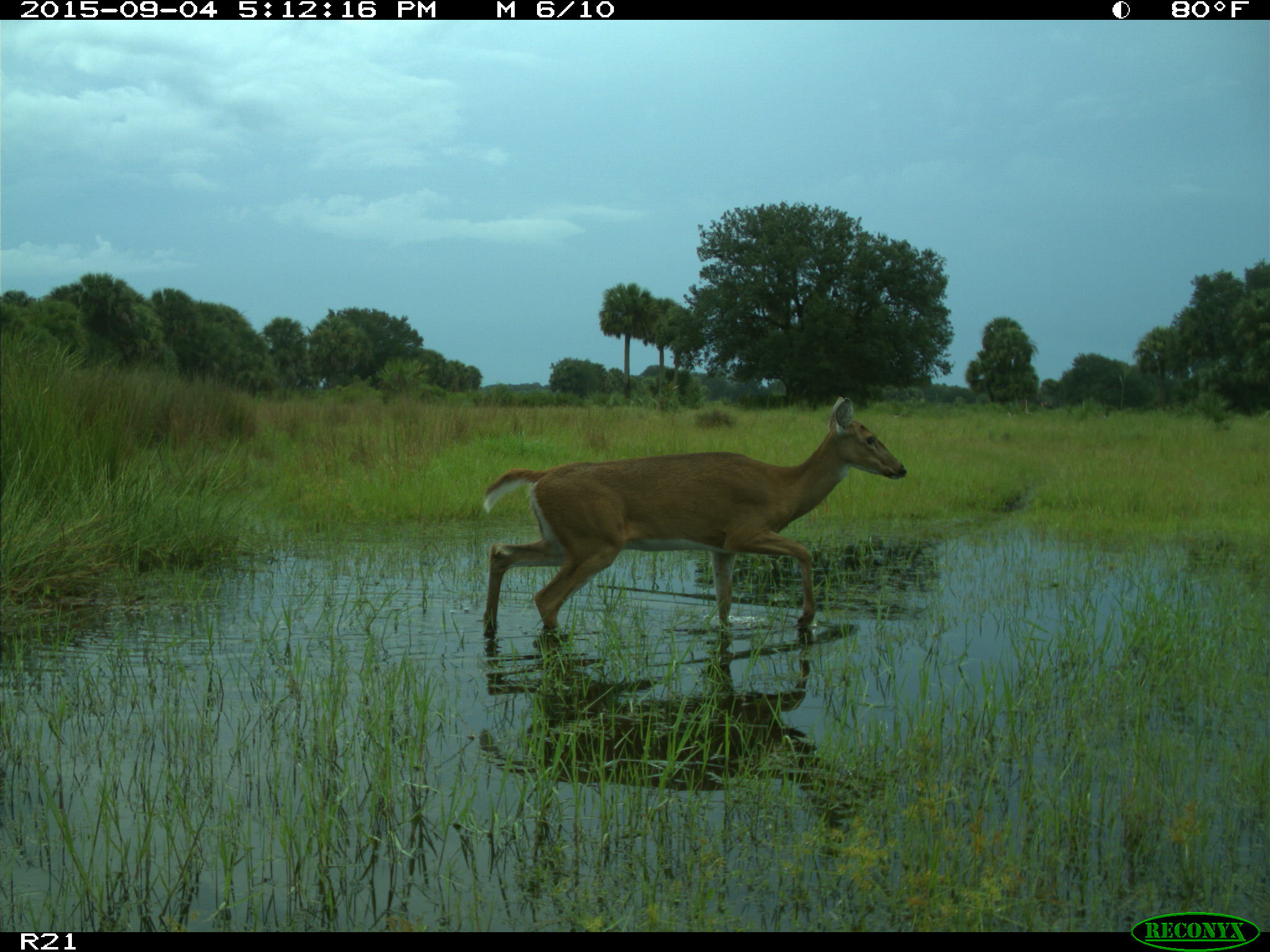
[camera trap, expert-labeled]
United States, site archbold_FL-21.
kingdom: Animalia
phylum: Chordata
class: Mammalia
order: Artiodactyla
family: Cervidae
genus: Odocoileus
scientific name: Odocoileus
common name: deer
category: unidentified deer